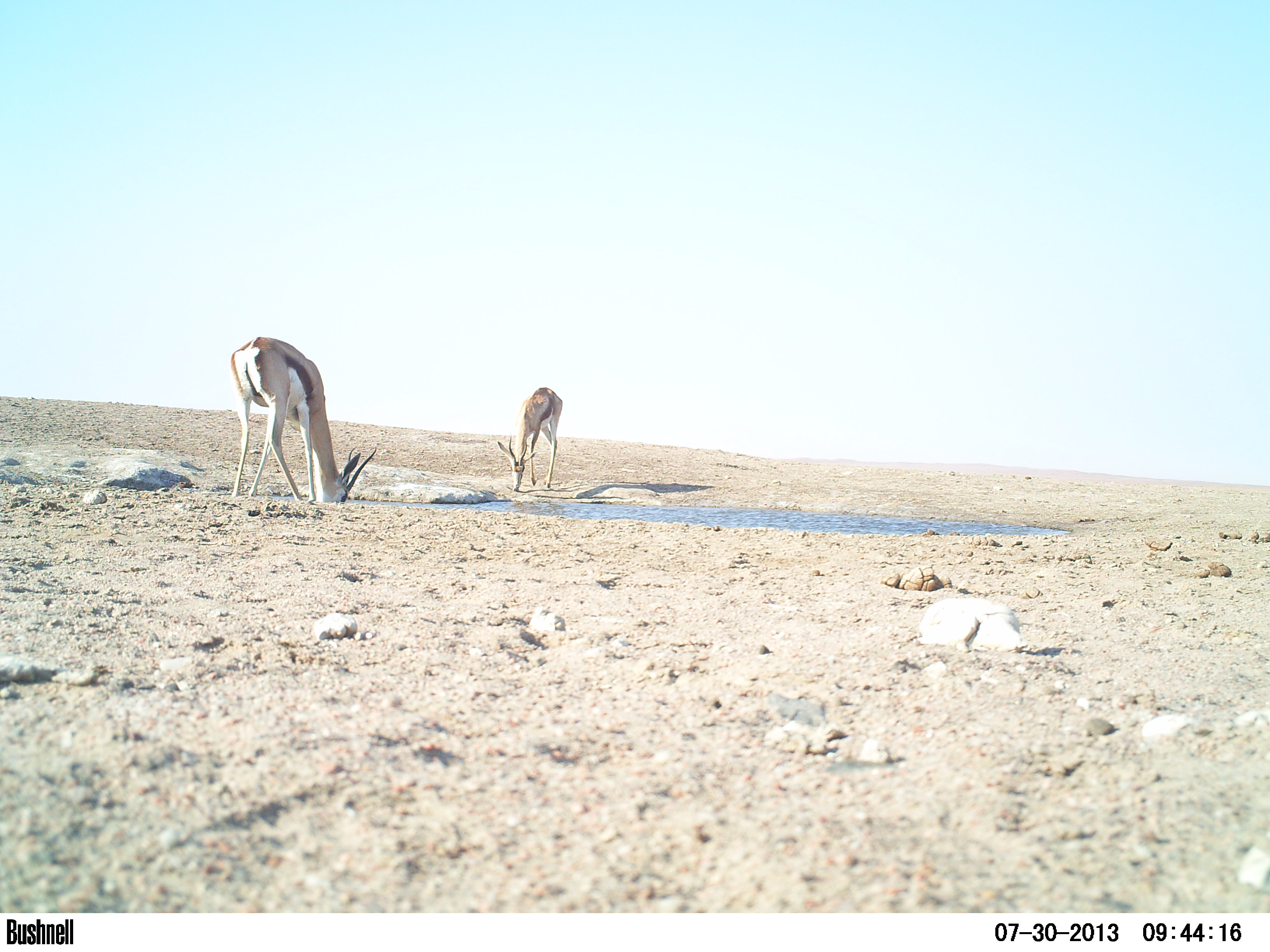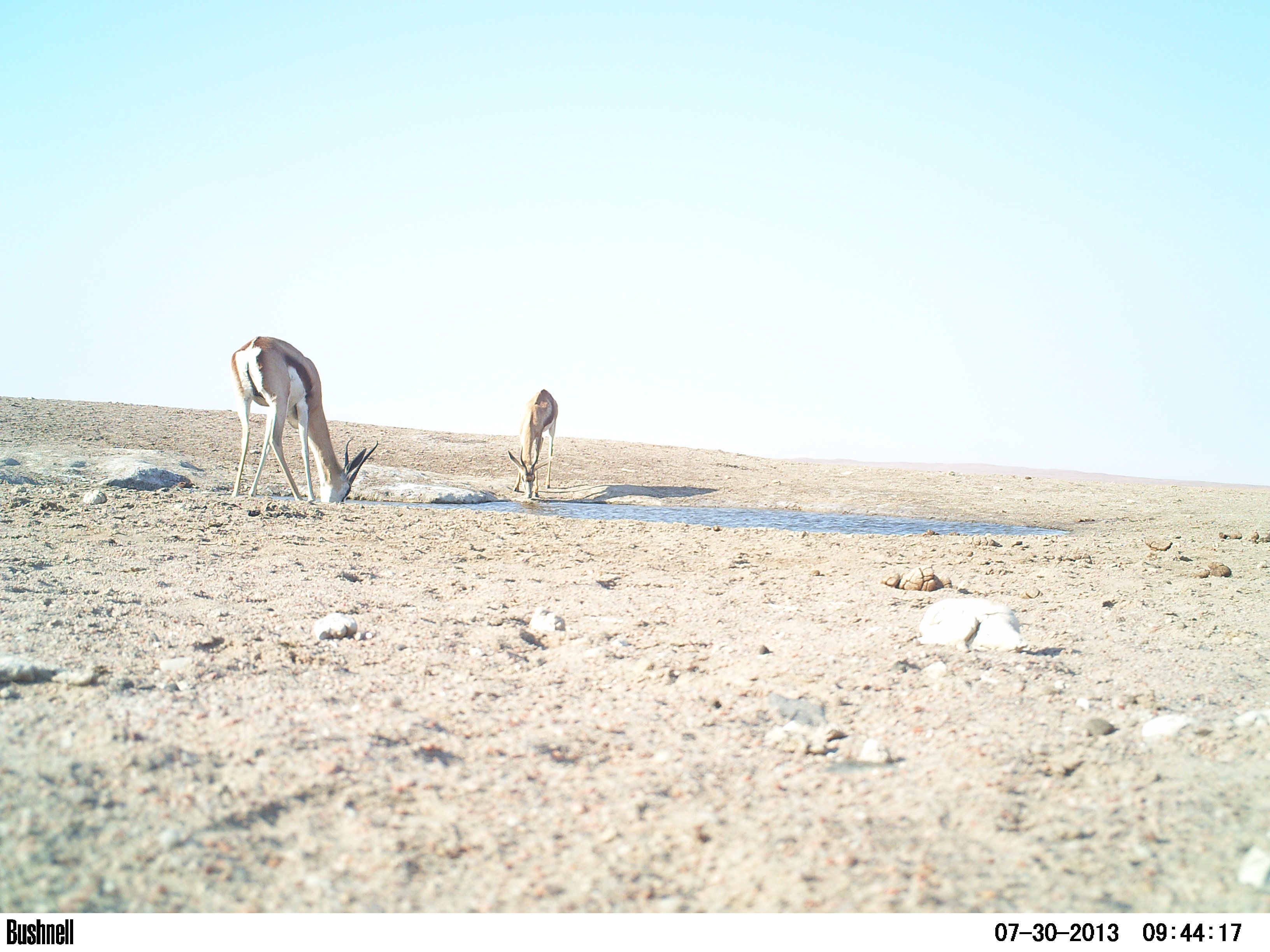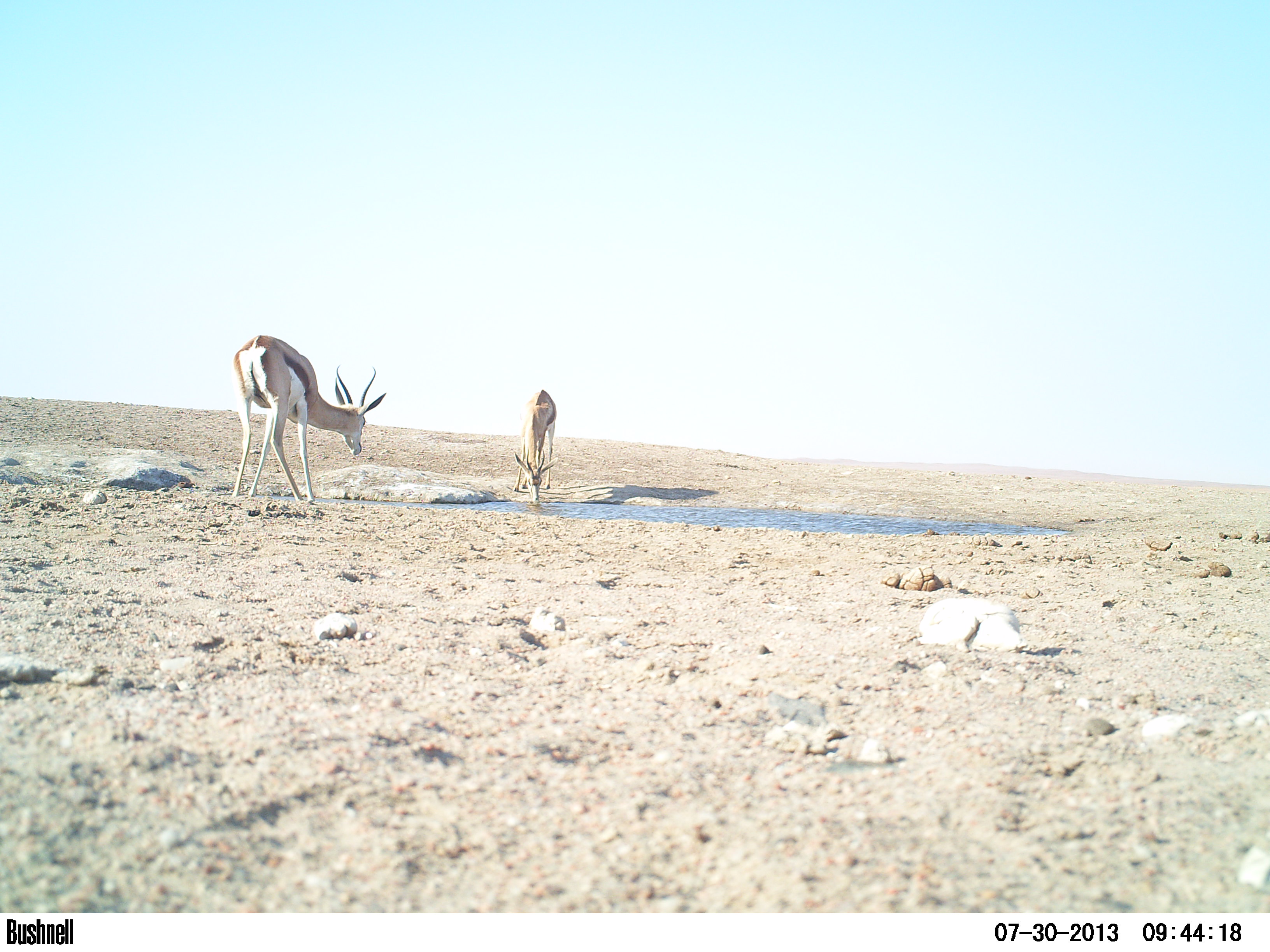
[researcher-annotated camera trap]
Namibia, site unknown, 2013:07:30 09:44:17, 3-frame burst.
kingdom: Animalia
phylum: Chordata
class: Mammalia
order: Artiodactyla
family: Bovidae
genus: Antidorcas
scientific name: Antidorcas marsupialis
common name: springbok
Antidorcas marsupialis (springbok).